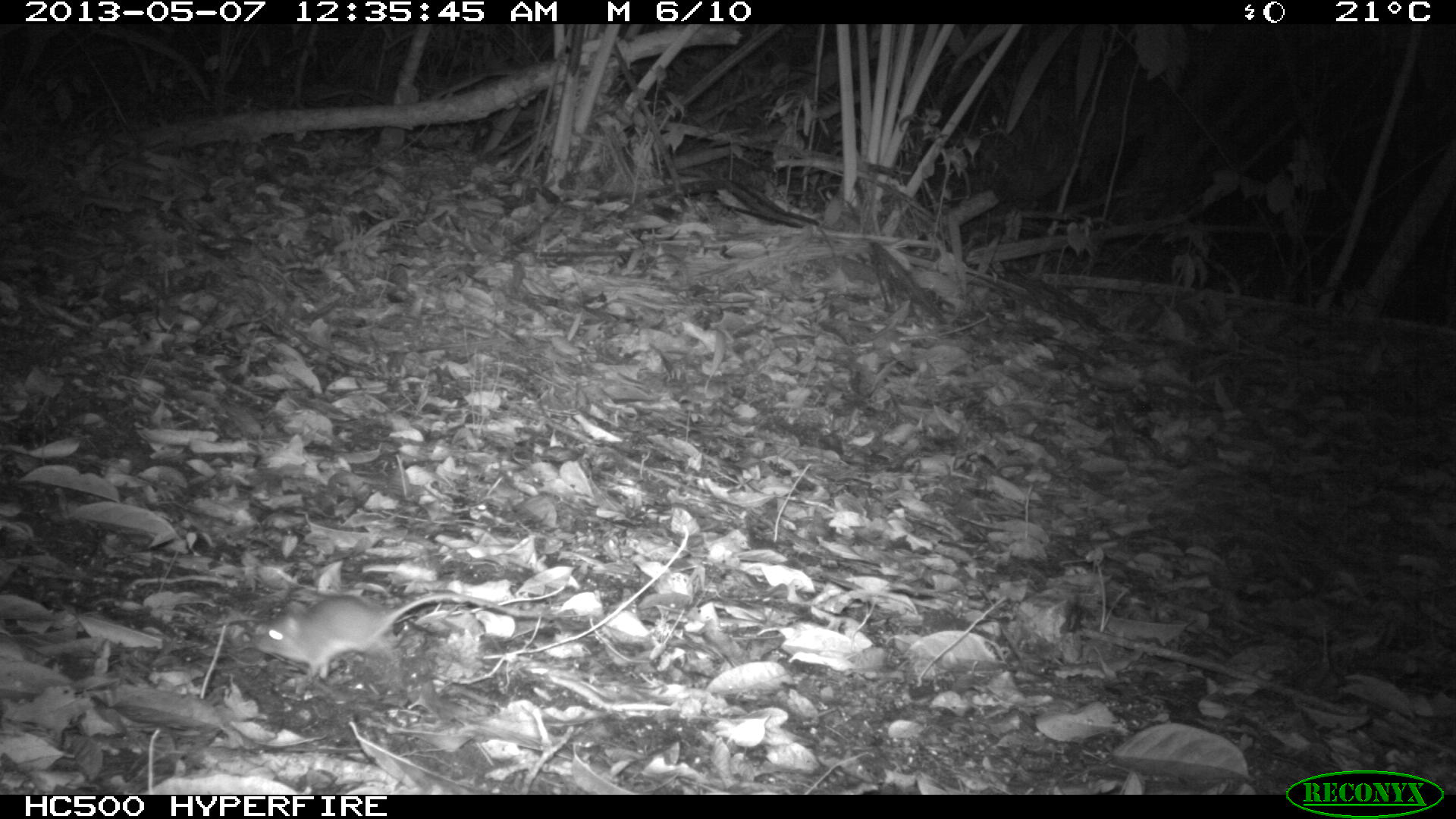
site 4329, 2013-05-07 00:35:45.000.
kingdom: Animalia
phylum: Chordata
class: Mammalia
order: Rodentia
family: Cricetidae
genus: Peromyscus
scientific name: Peromyscus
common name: deermice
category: peromyscus sp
Peromyscus sp (deermice) (Peromyscus), count 1.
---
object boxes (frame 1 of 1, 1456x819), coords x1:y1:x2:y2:
peromyscus sp: 252:591:544:691